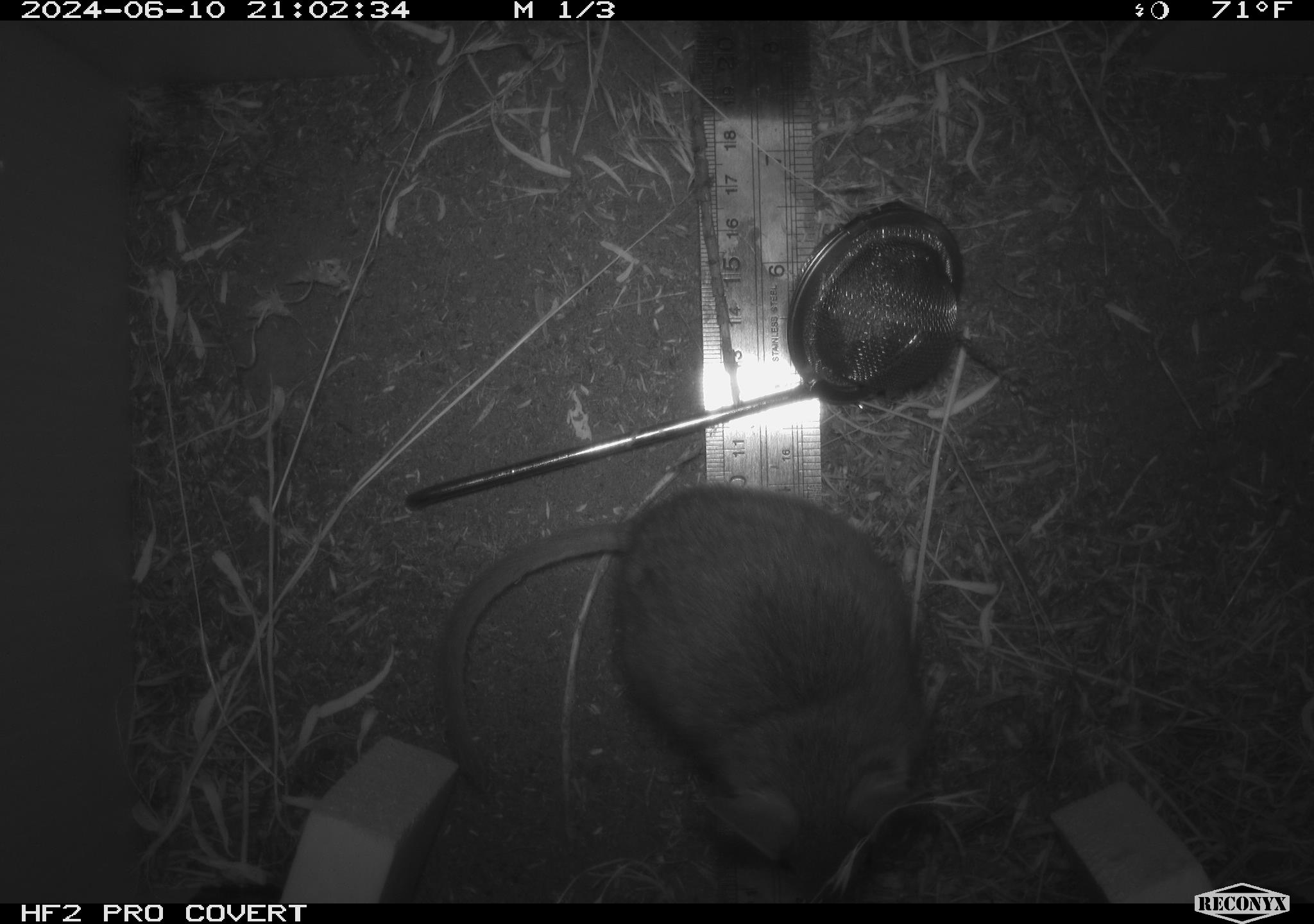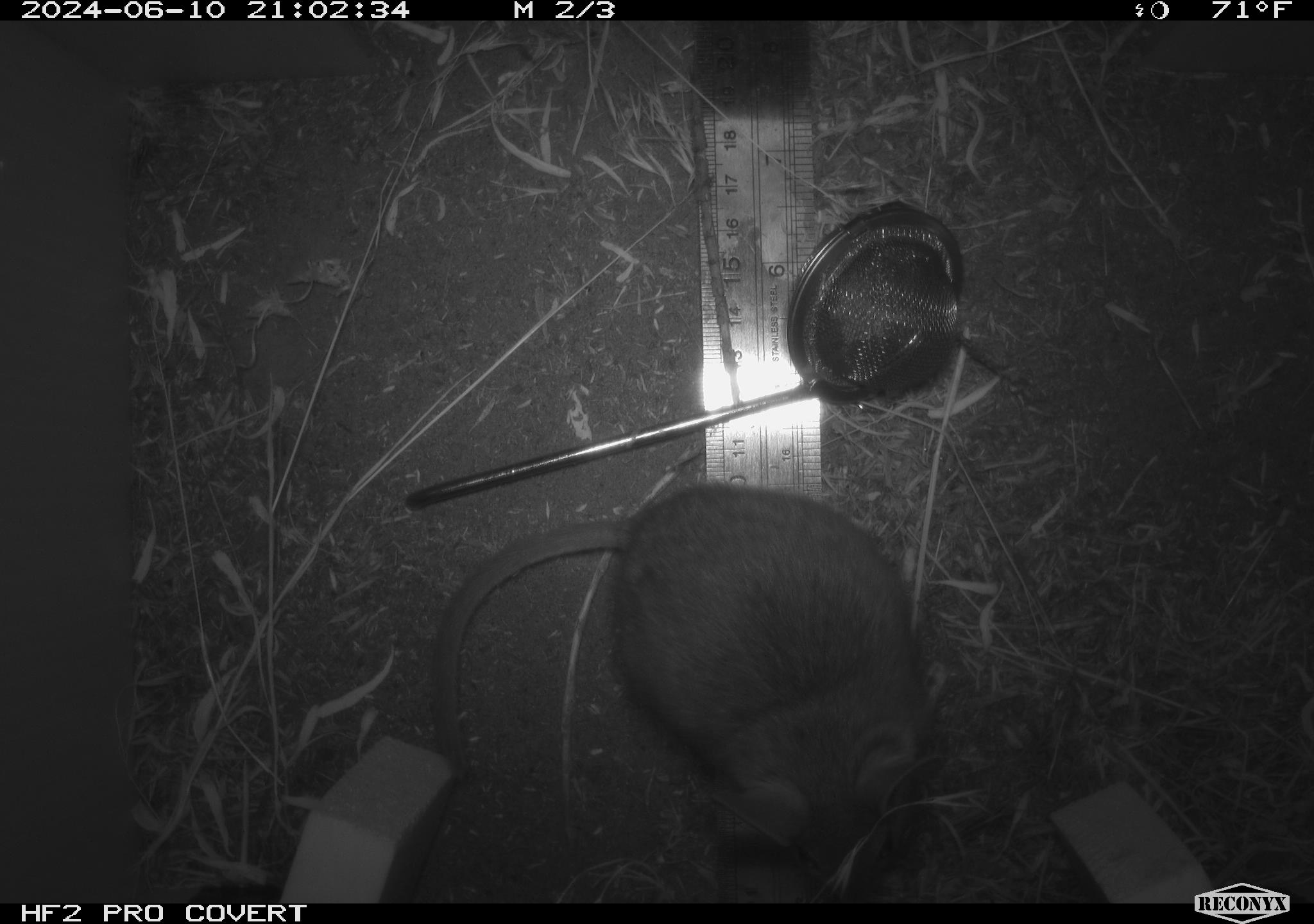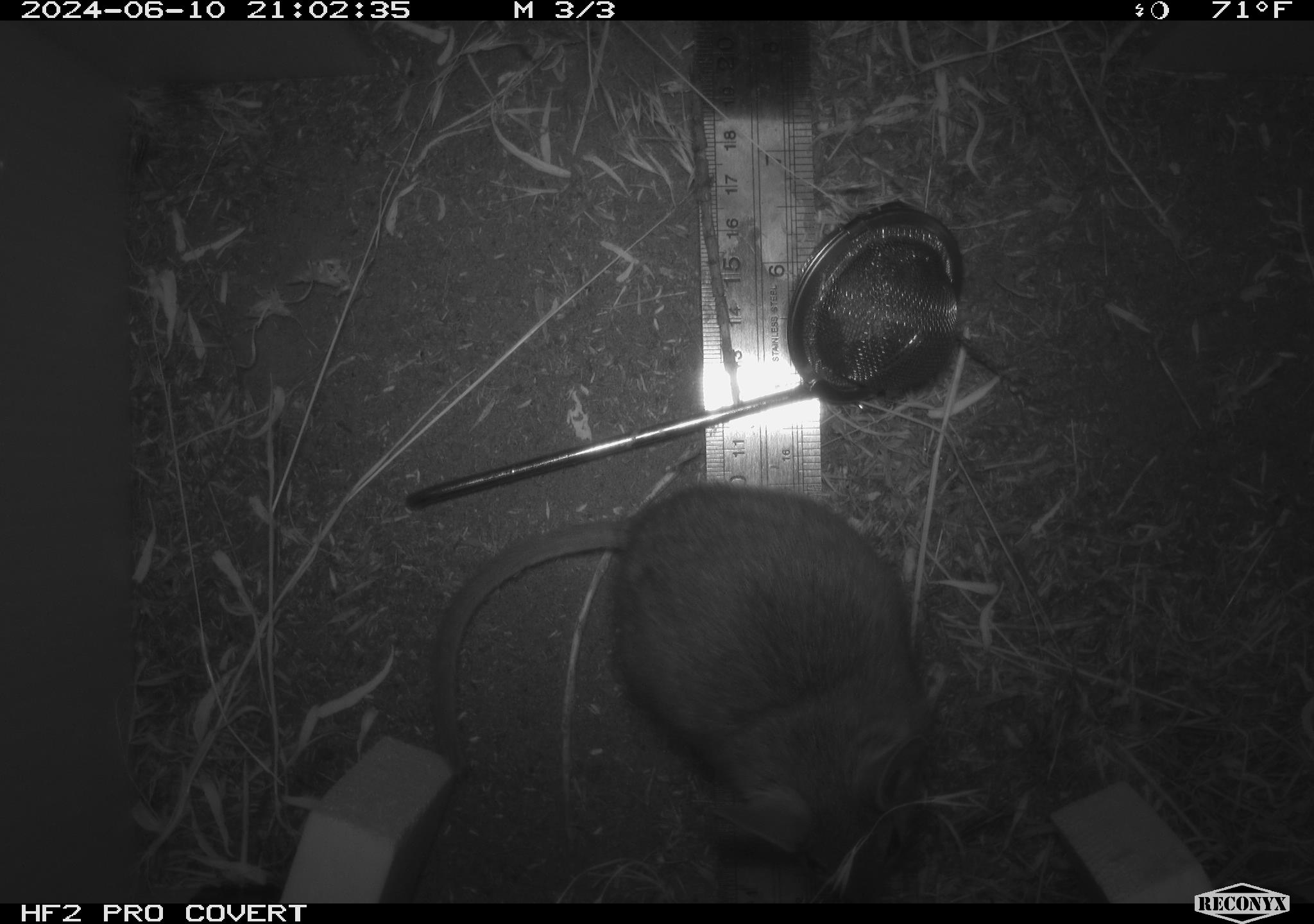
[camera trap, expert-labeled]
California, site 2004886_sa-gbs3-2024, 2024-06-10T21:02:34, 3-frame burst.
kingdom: Animalia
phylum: Chordata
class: Mammalia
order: Rodentia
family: Cricetidae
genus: Neotoma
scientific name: Neotoma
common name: pack rat or woodrat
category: neotoma species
Neotoma species (pack rat or woodrat) (Neotoma).